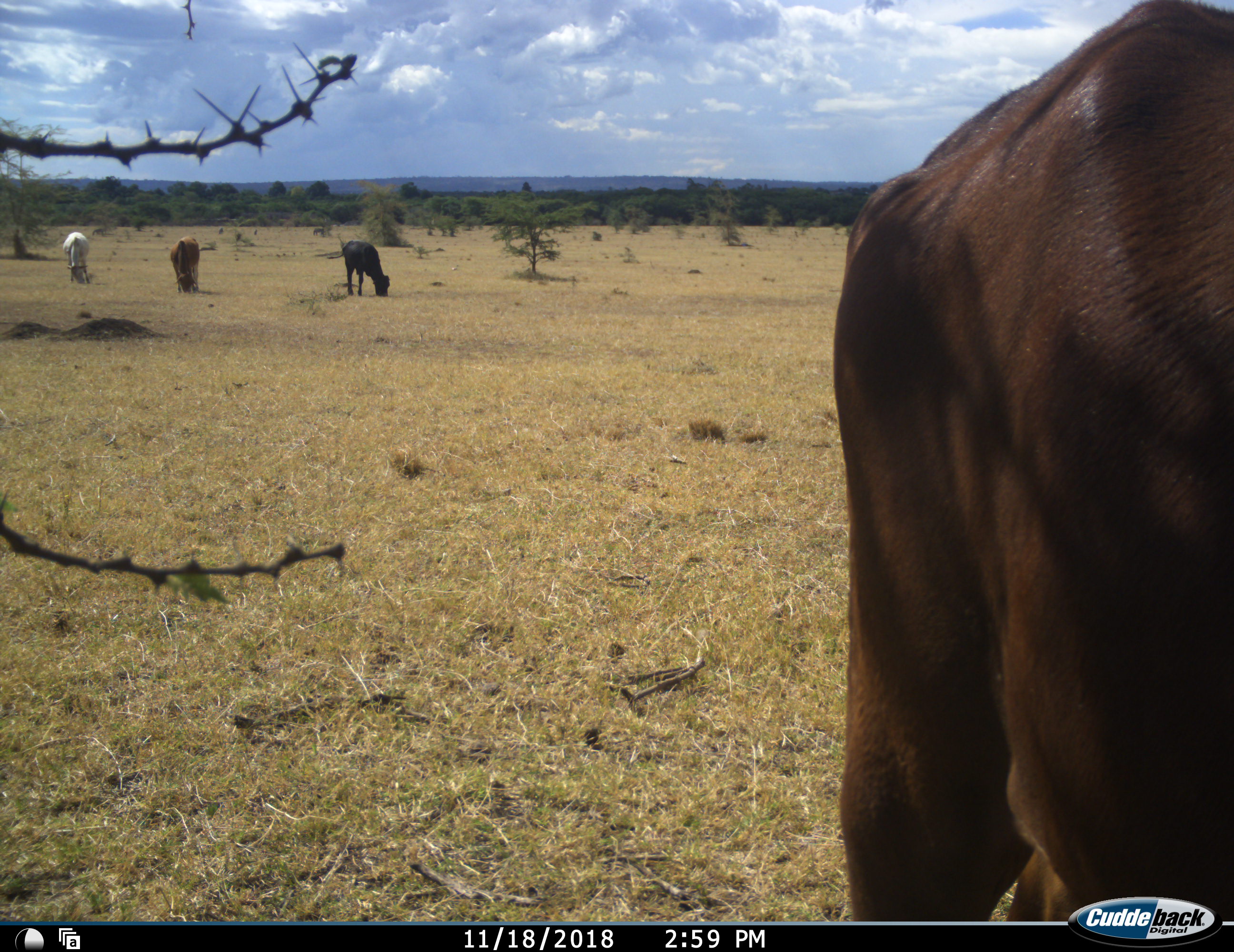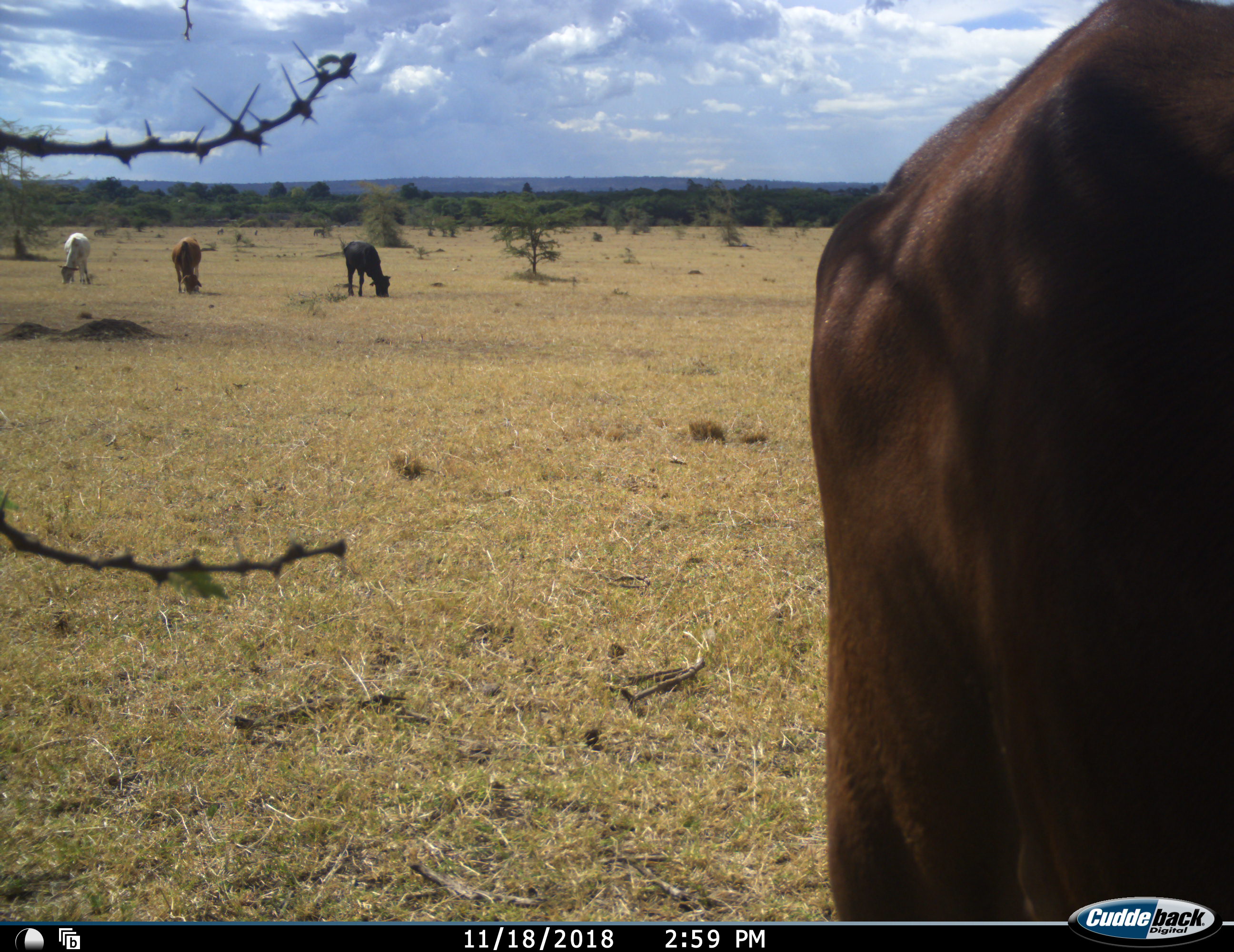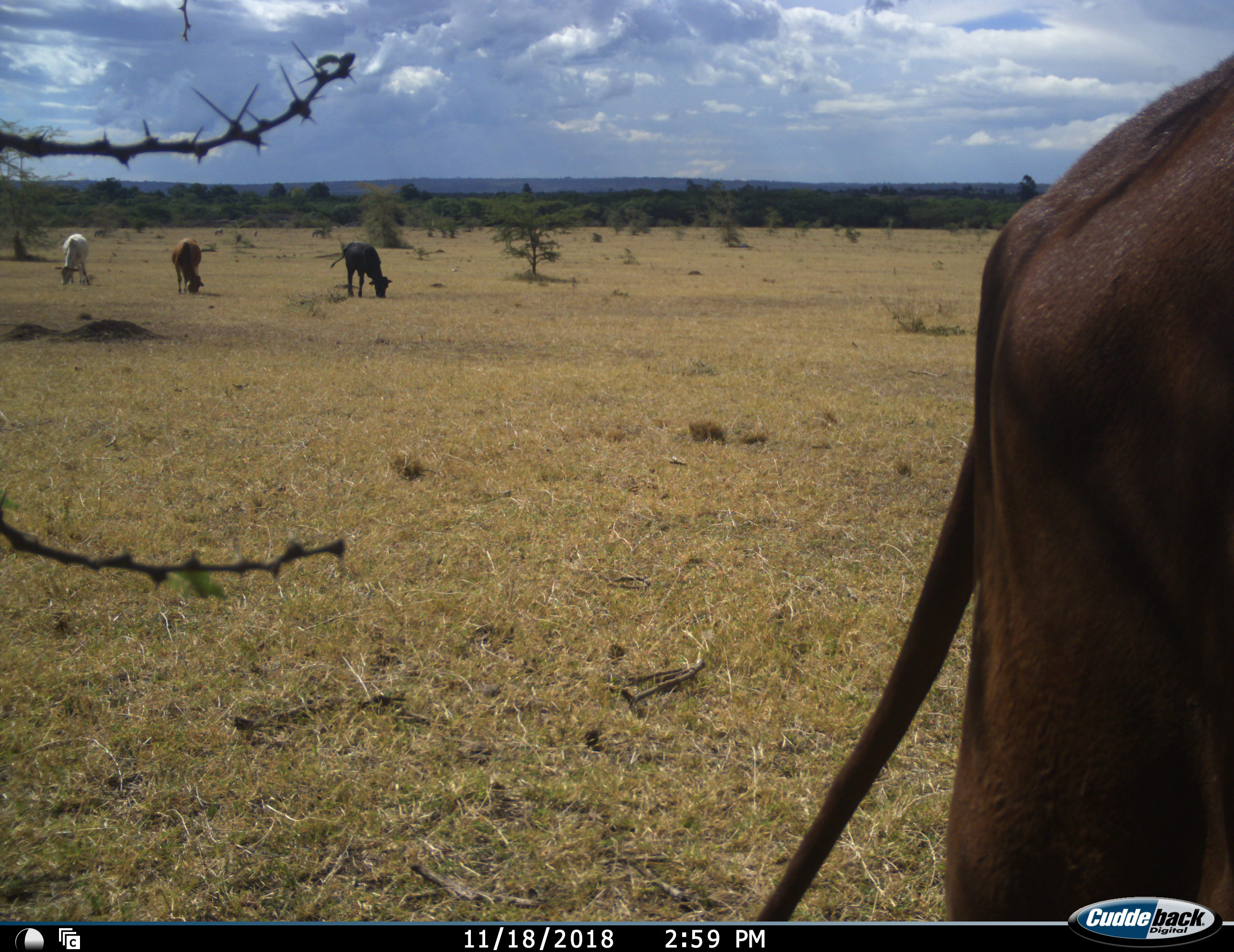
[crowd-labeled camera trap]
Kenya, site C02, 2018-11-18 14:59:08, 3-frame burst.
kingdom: Animalia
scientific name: Animalia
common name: animal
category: domesticanimal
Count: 4.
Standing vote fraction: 50%.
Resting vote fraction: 0%.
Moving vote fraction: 20%.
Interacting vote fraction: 0%.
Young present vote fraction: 0%.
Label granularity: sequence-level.